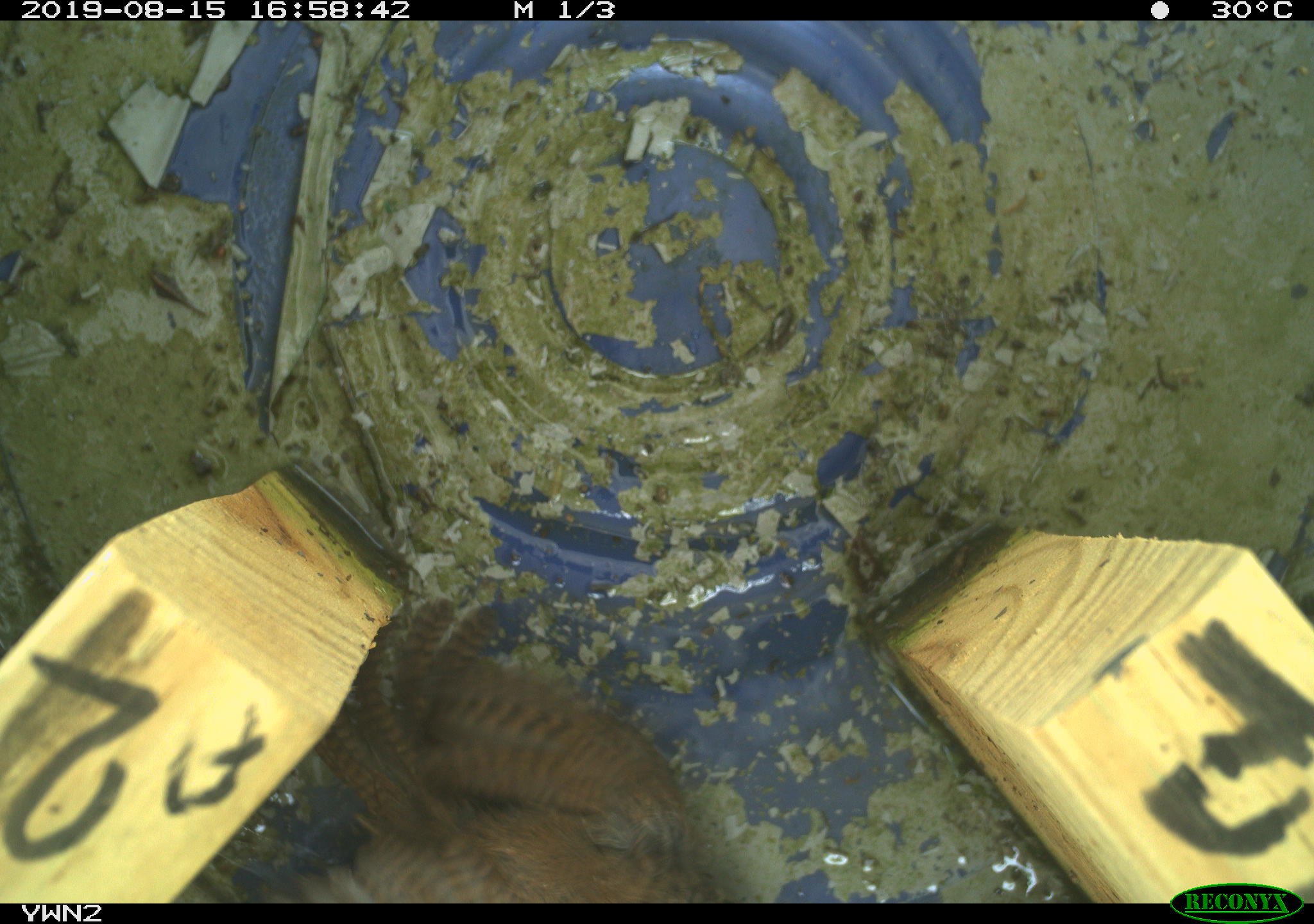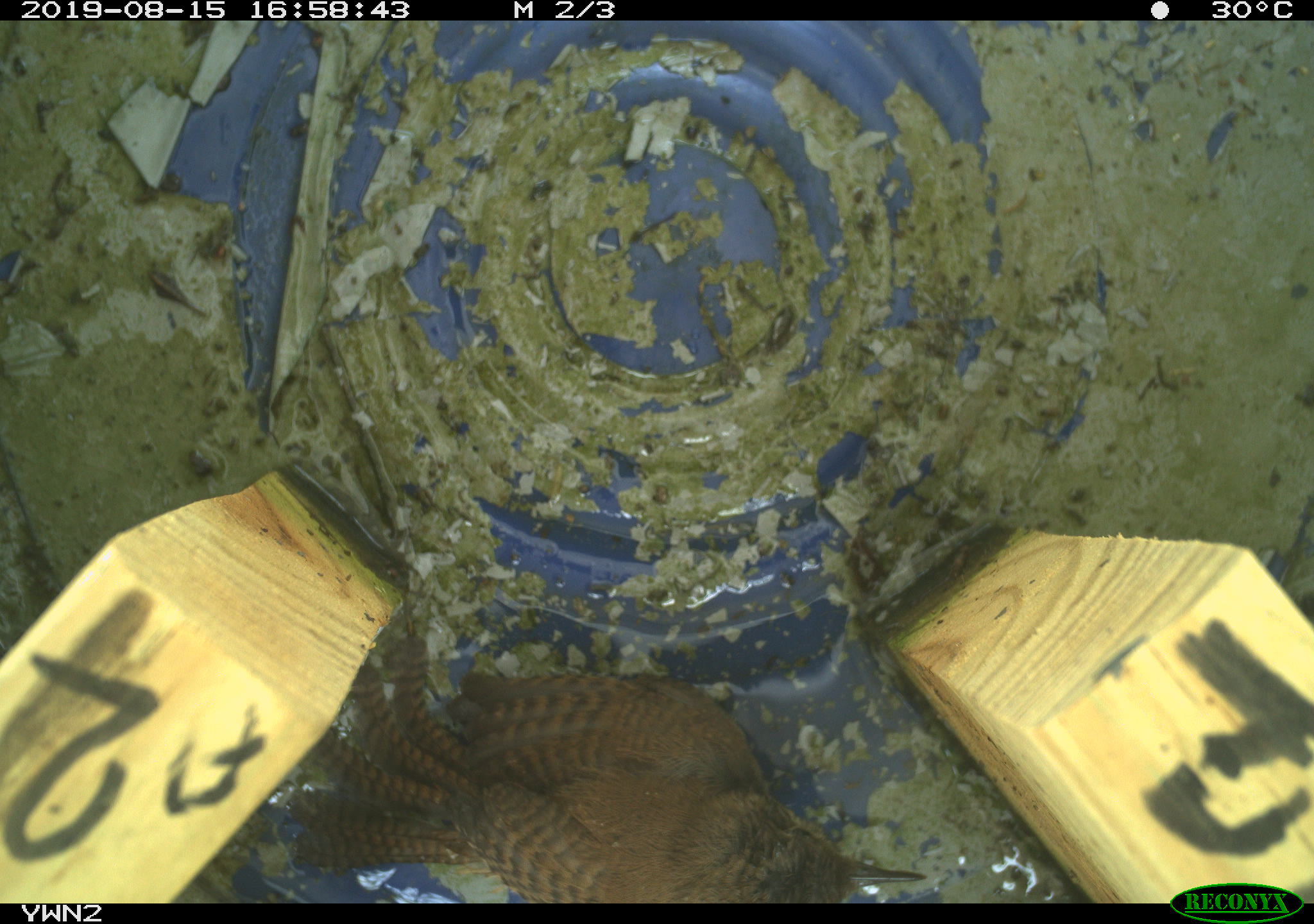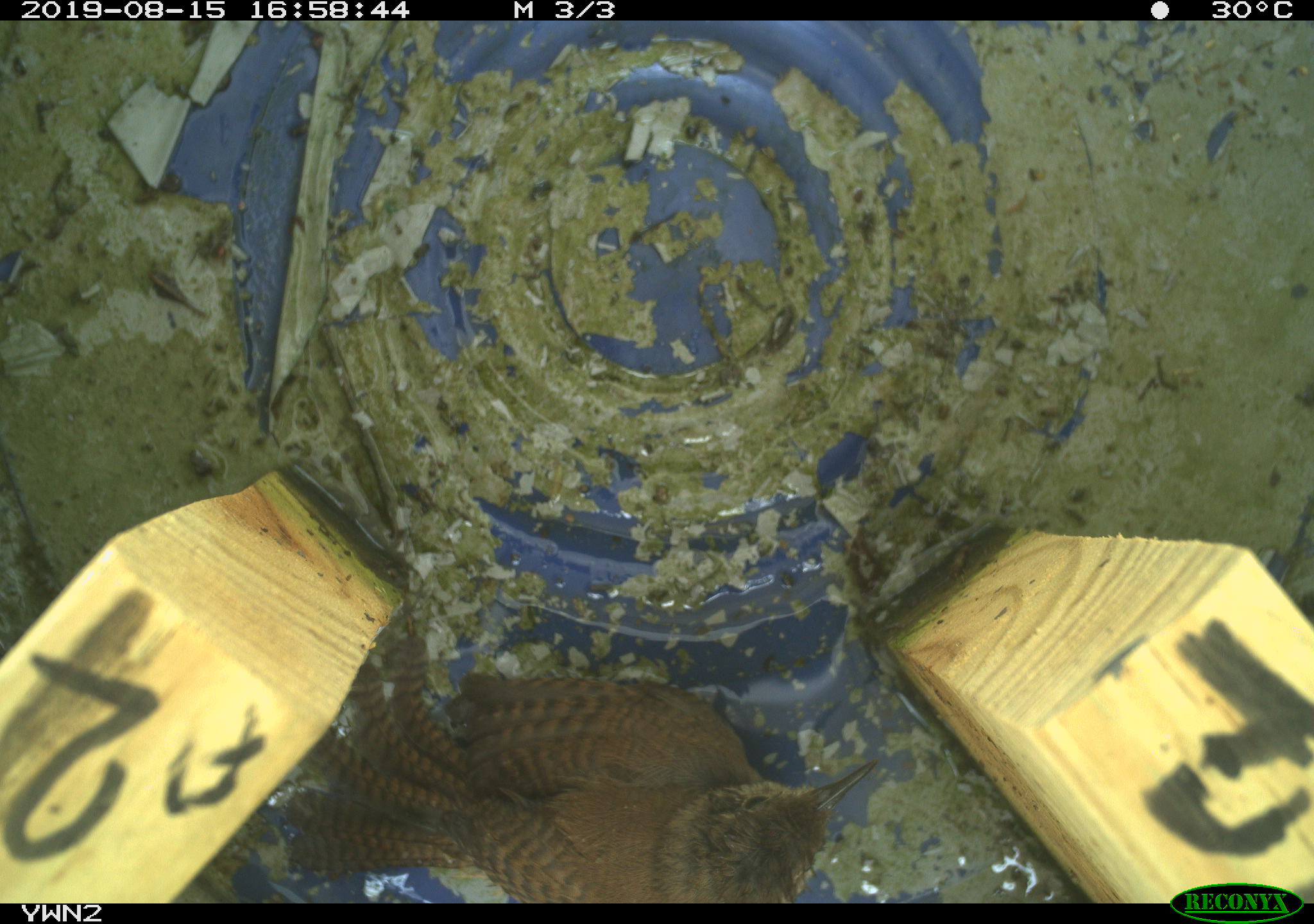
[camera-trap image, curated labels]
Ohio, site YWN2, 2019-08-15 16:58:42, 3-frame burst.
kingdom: Animalia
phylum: Chordata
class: Aves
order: Passeriformes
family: Troglodytidae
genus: Troglodytes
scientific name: Troglodytes aedon aedon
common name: northern house wren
Northern house wren (Troglodytes aedon aedon).